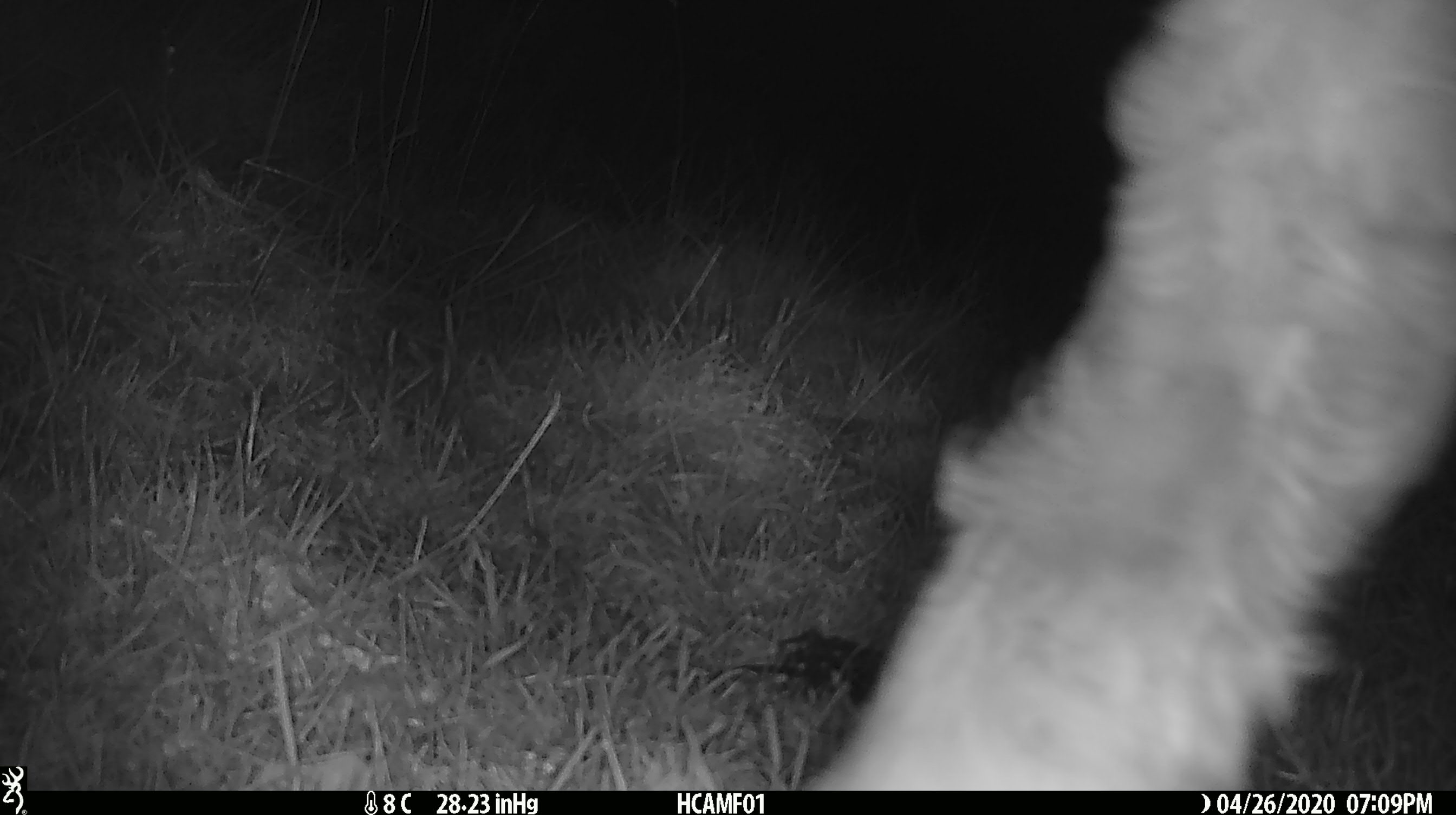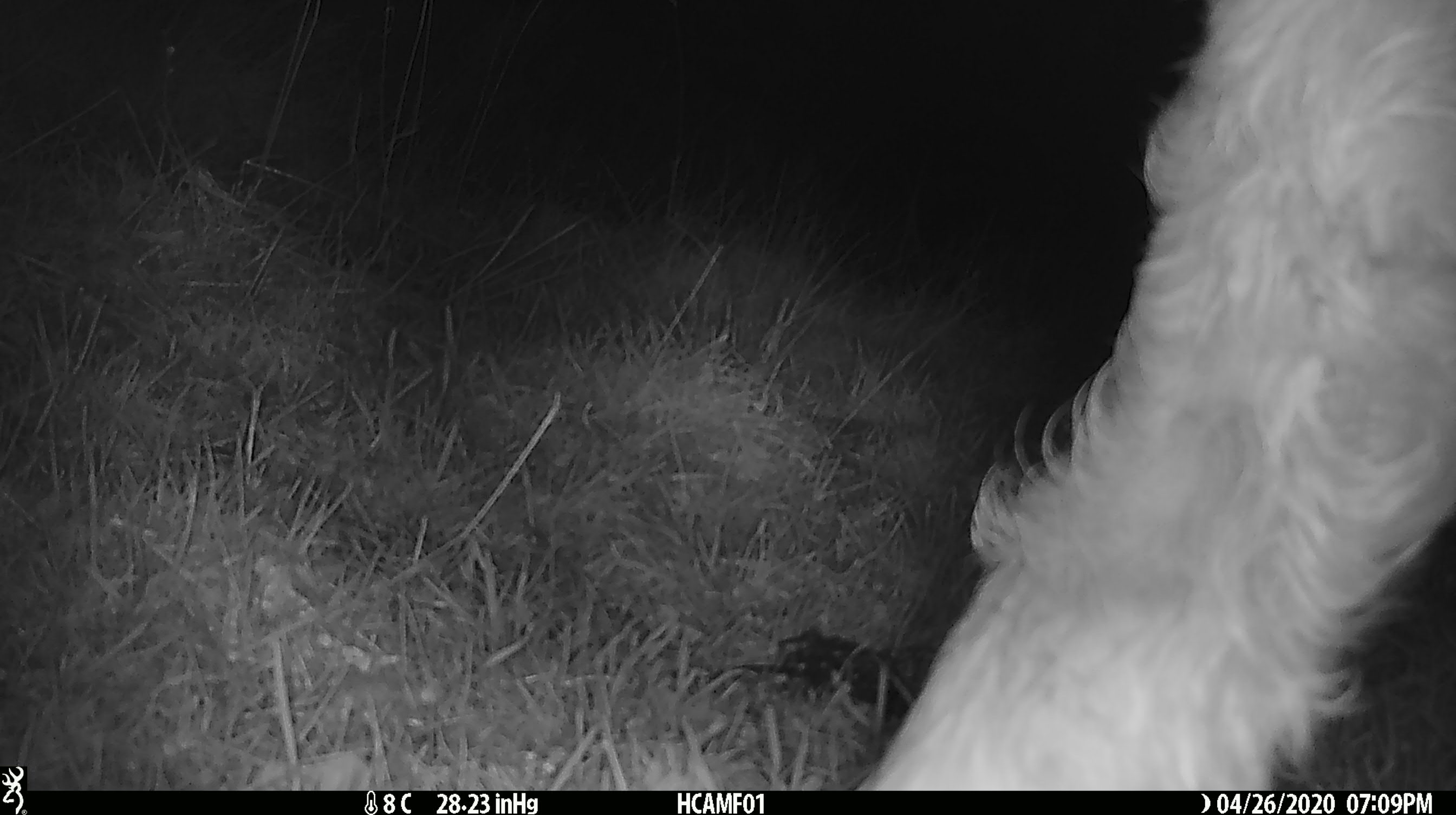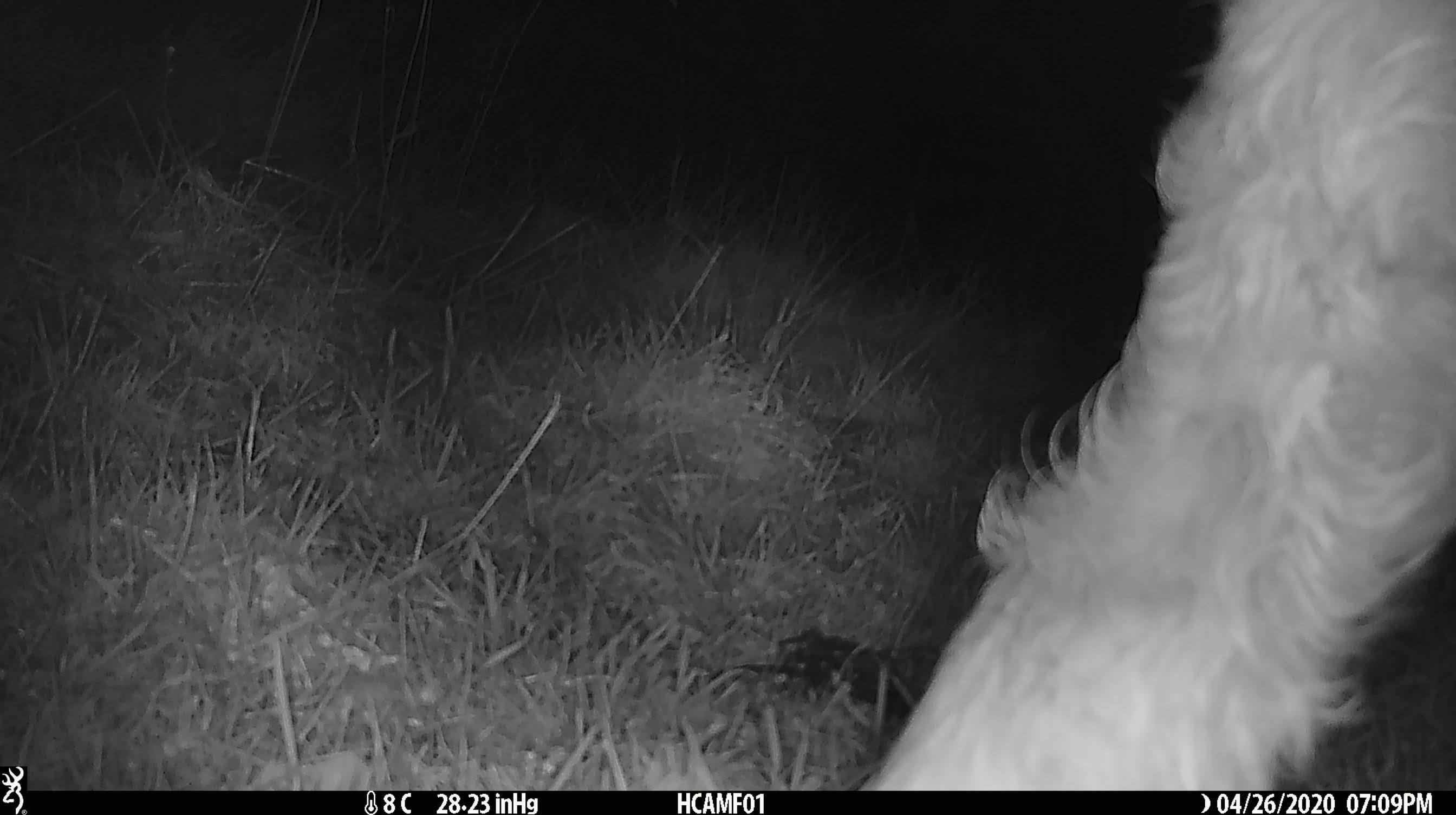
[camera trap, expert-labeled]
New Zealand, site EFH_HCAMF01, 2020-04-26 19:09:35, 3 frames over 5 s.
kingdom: Animalia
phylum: Chordata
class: Mammalia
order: Artiodactyla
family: Bovidae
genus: Bos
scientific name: Bos taurus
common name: domestic cow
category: cow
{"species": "cow (domestic cow) (Bos taurus)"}